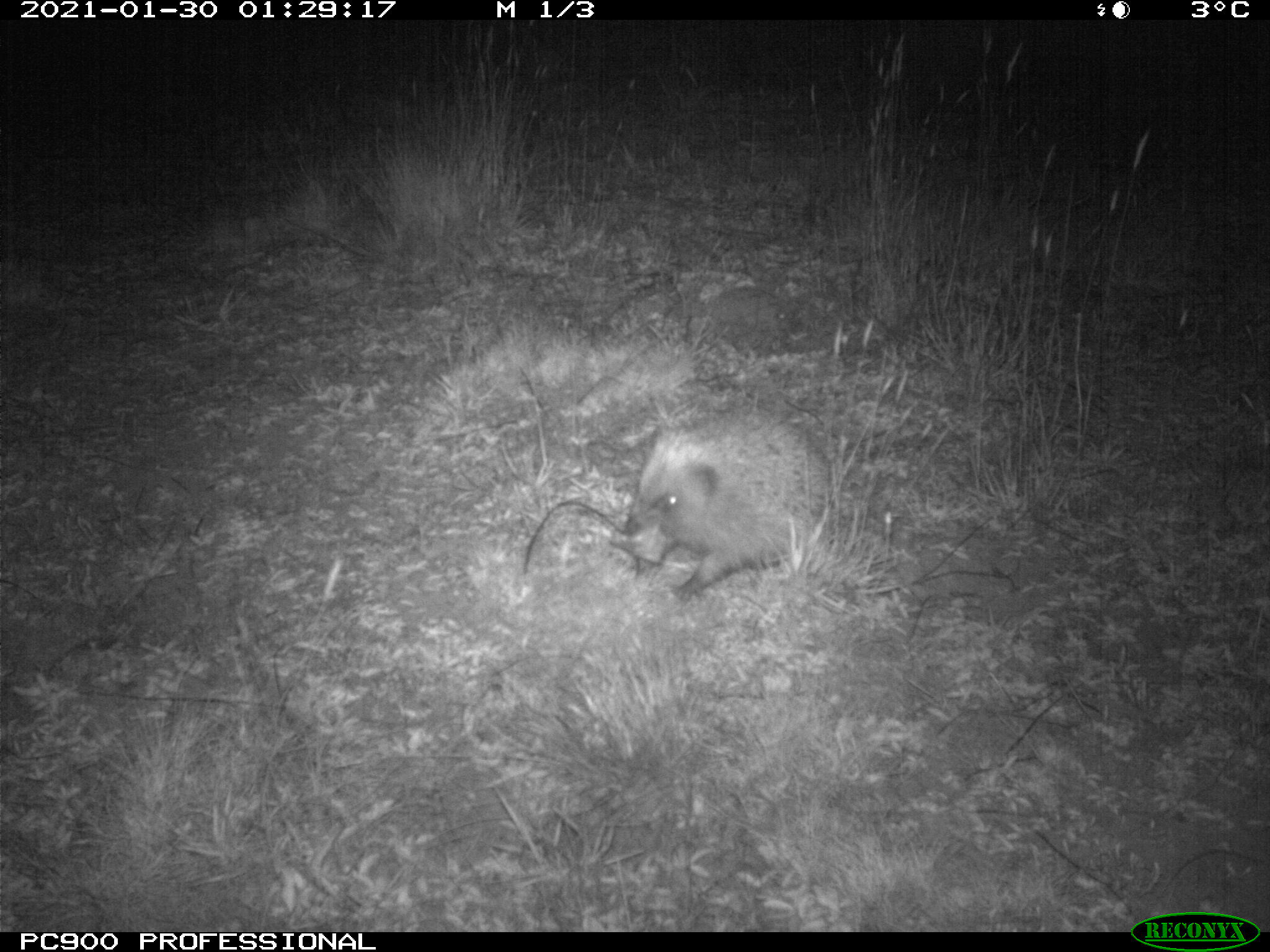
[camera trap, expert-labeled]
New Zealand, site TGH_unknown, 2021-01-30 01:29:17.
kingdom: Animalia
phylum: Chordata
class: Mammalia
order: Eulipotyphla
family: Erinaceidae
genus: Erinaceus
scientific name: Erinaceus europaeus europaeus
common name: european hedgehog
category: hedgehog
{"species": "hedgehog (european hedgehog) (Erinaceus europaeus europaeus)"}